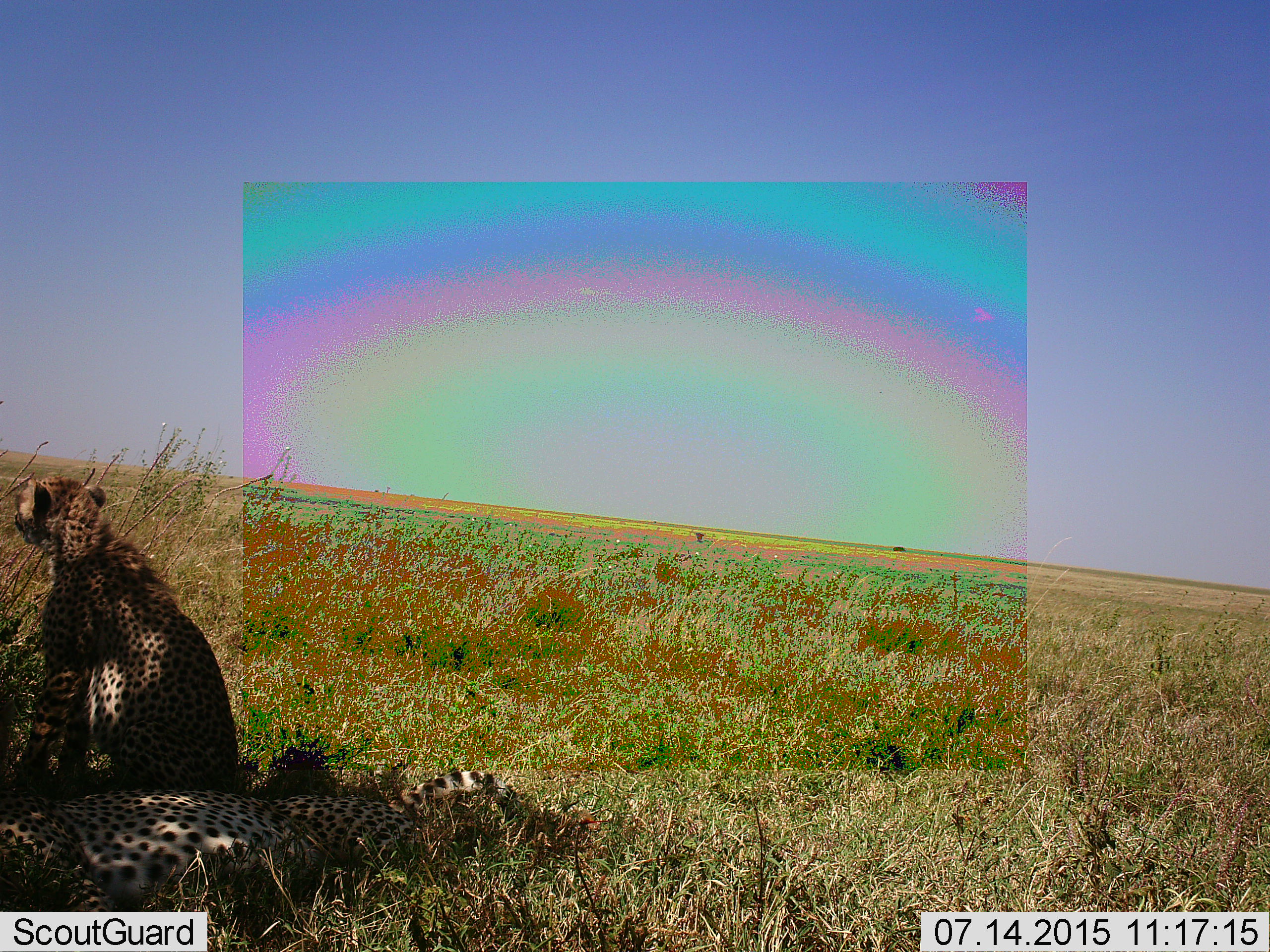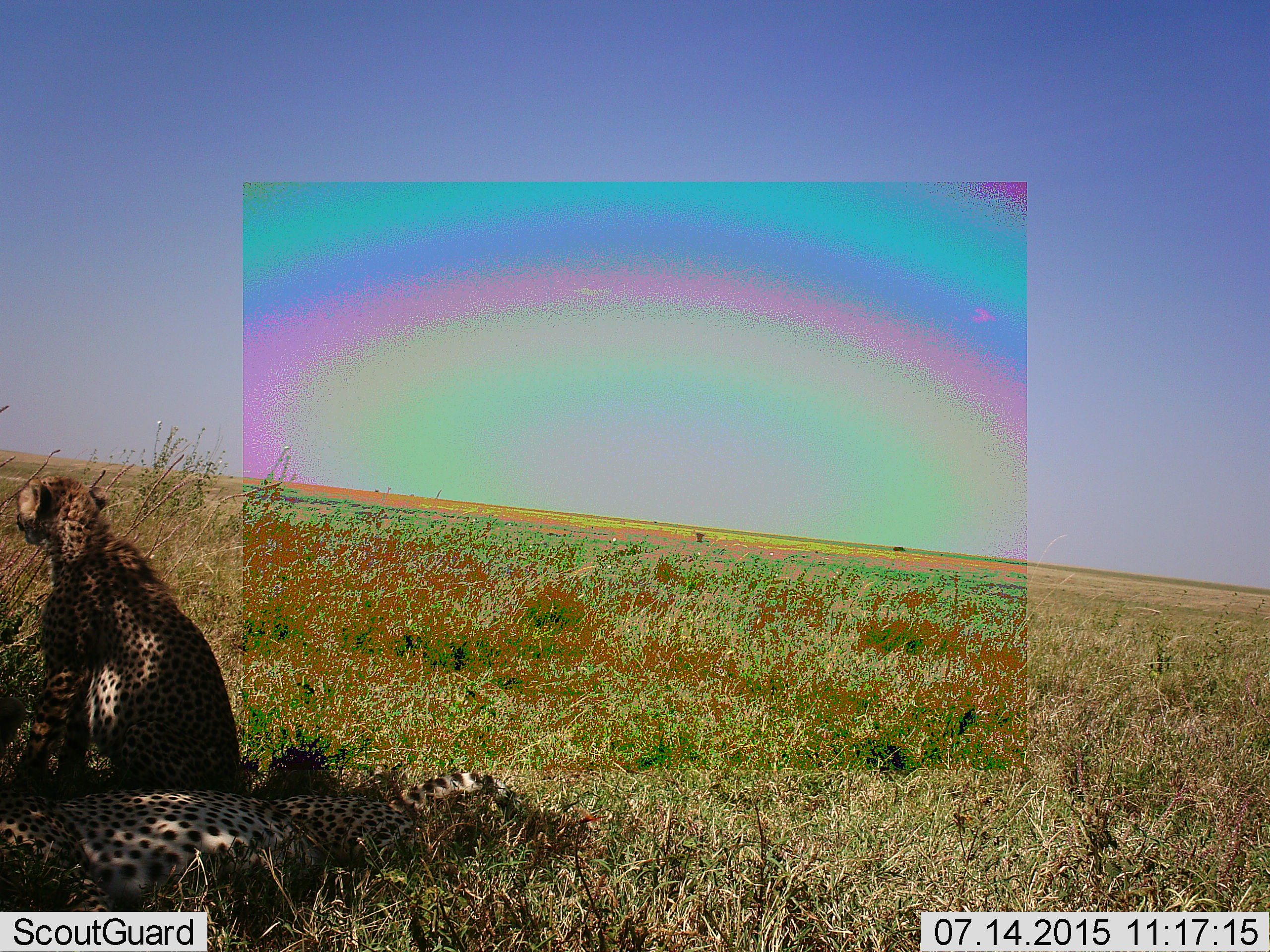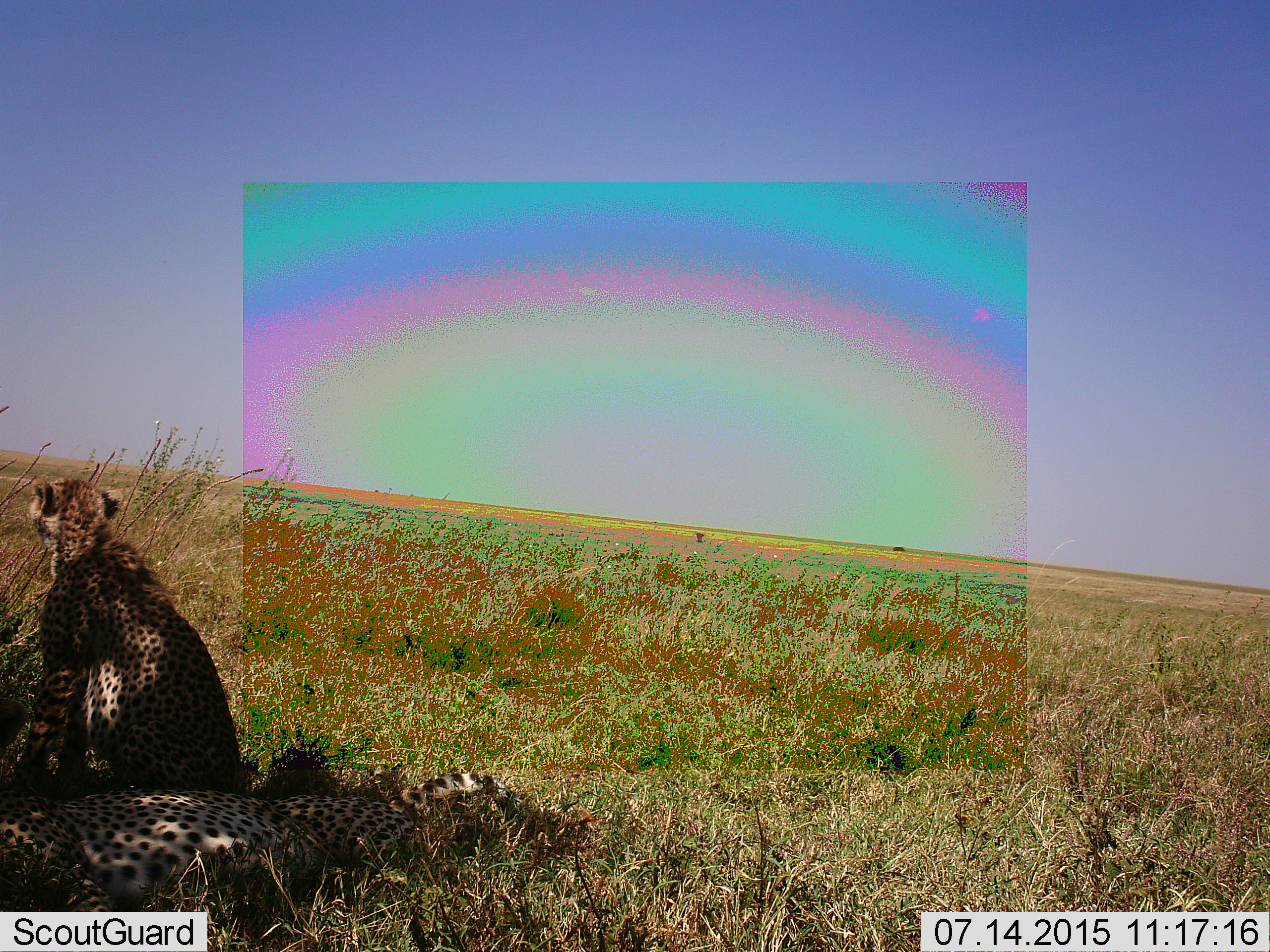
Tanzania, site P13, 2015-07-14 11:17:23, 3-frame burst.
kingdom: Animalia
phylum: Chordata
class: Mammalia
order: Carnivora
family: Felidae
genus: Acinonyx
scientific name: Acinonyx jubatus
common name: cheetah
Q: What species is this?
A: Cheetah (Acinonyx jubatus).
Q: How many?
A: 2.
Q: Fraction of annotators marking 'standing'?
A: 38%.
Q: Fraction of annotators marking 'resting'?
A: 100%.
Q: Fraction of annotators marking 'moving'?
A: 0%.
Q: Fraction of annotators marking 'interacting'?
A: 0%.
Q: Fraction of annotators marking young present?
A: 25%.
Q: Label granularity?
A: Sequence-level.